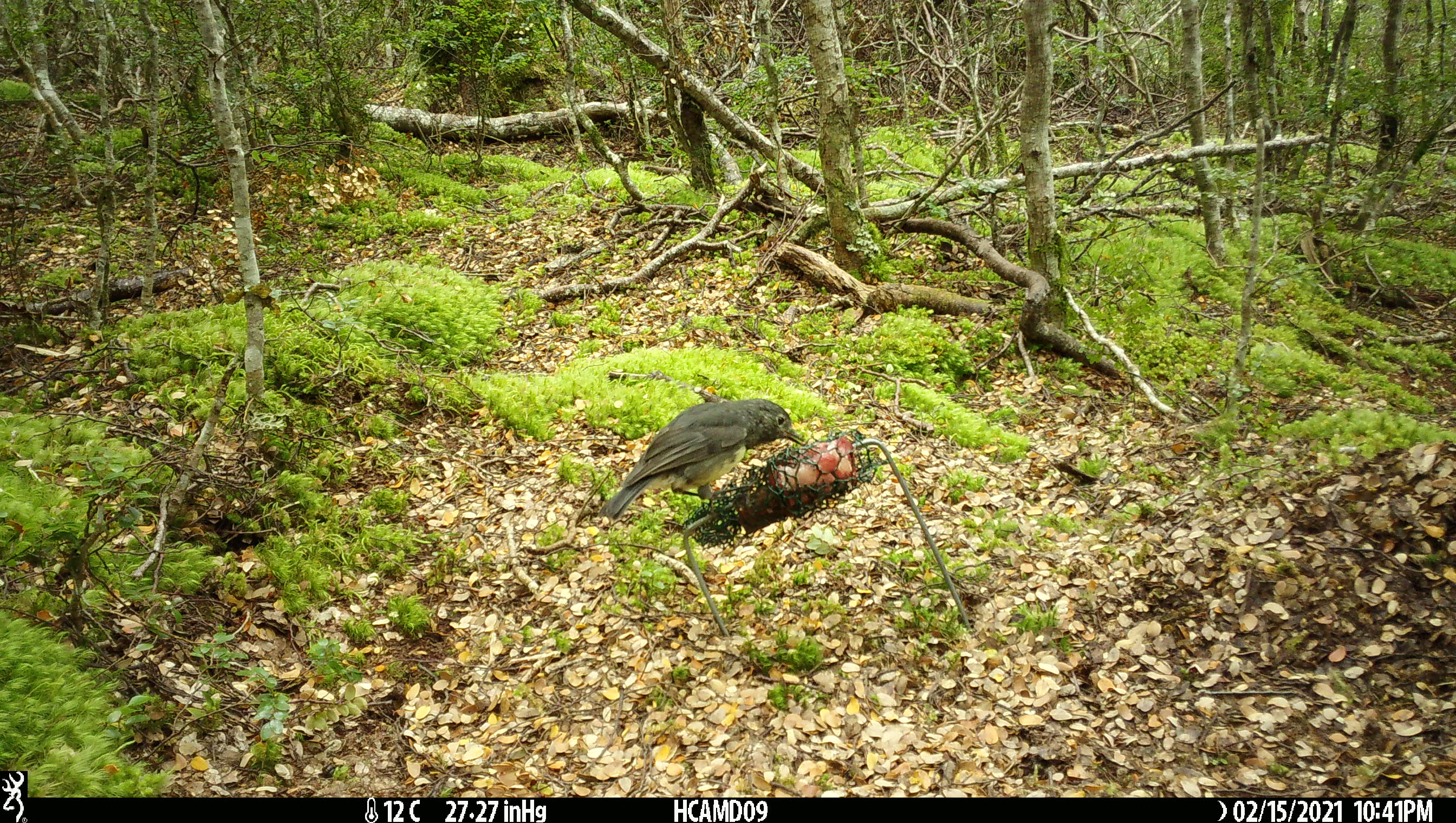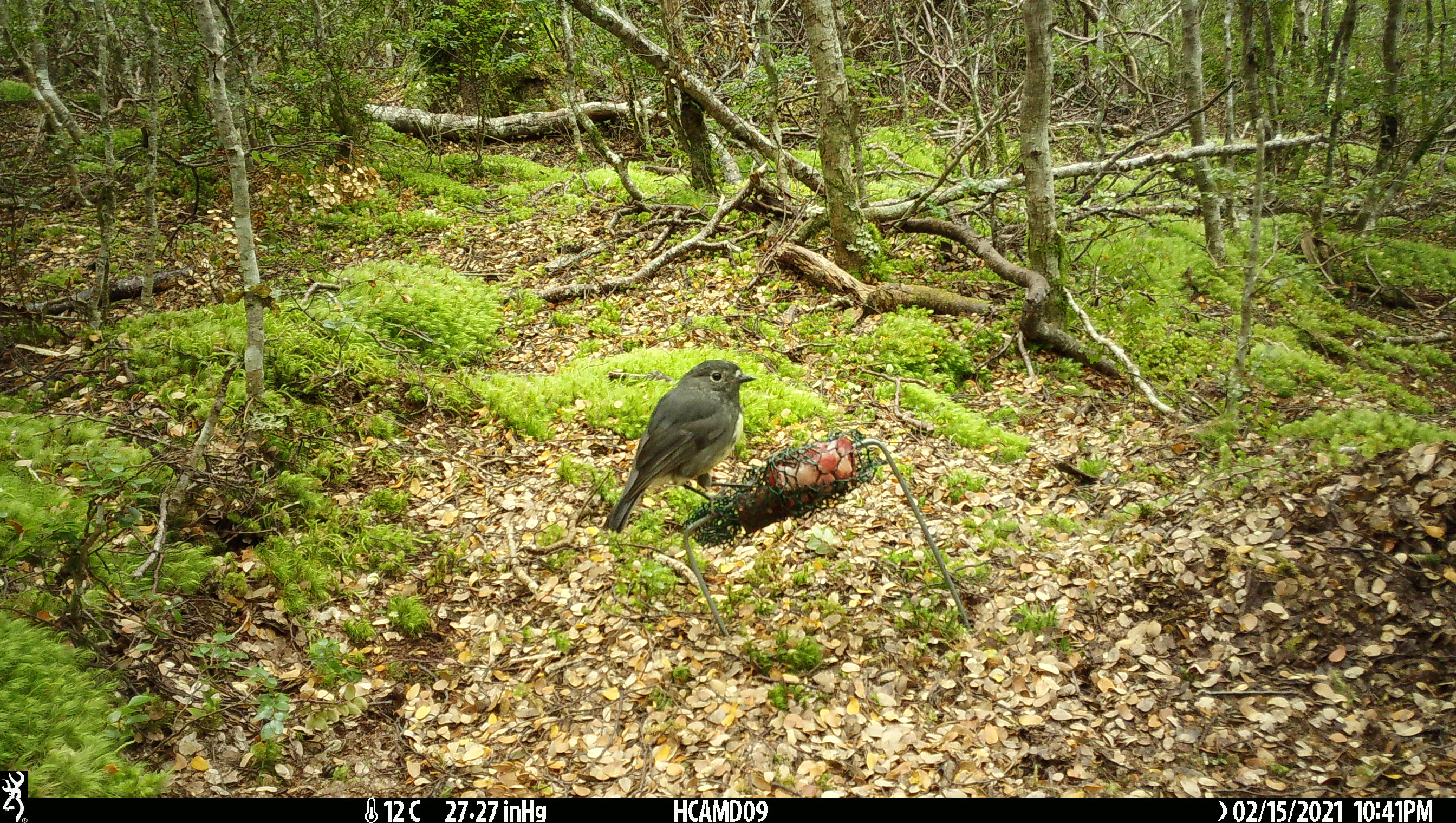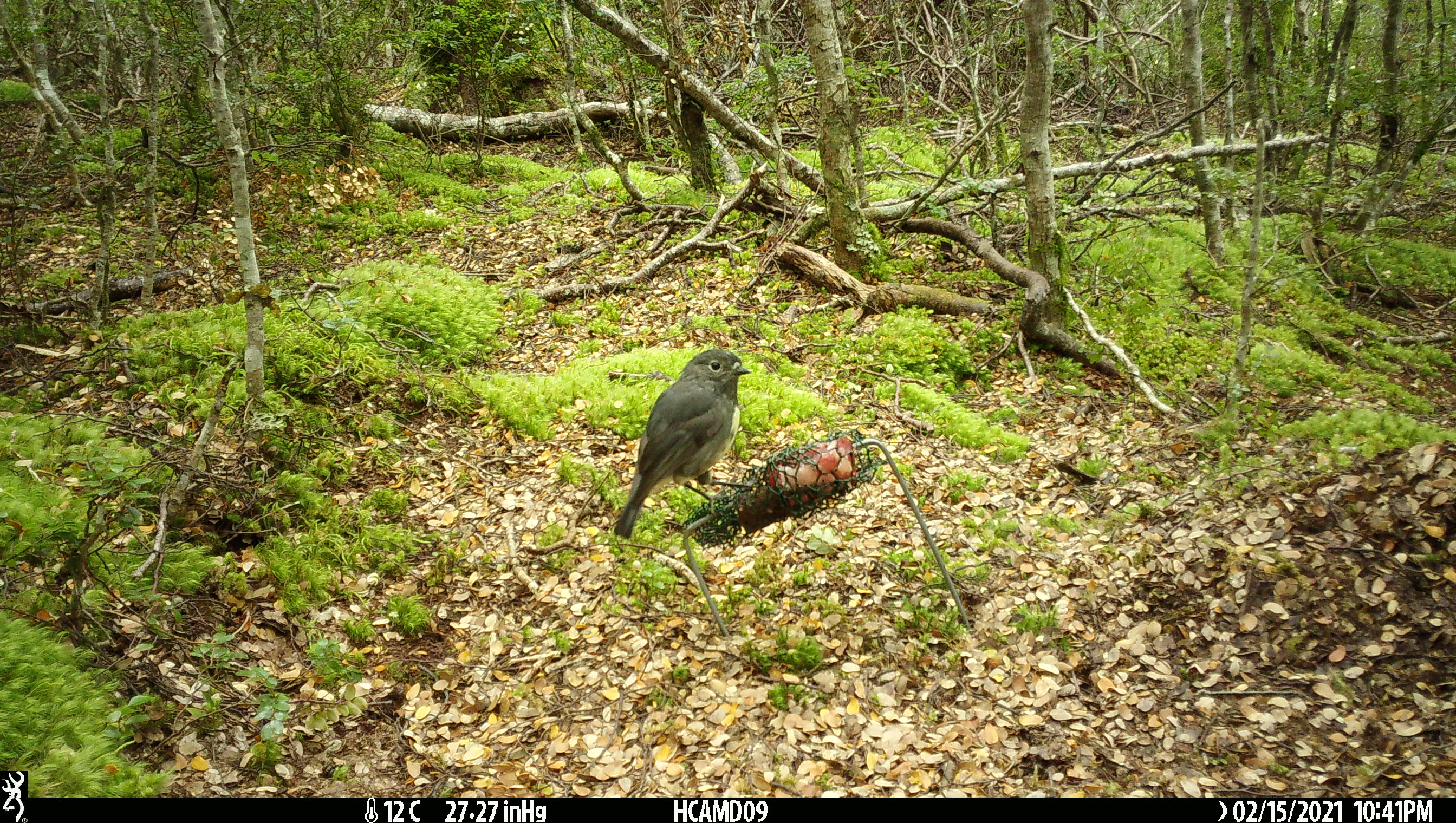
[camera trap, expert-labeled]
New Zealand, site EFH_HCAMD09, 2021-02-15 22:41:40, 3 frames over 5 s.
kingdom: Animalia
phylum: Chordata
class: Aves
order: Passeriformes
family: Petroicidae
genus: Petroica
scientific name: Petroica australis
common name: new zealand robin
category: robin